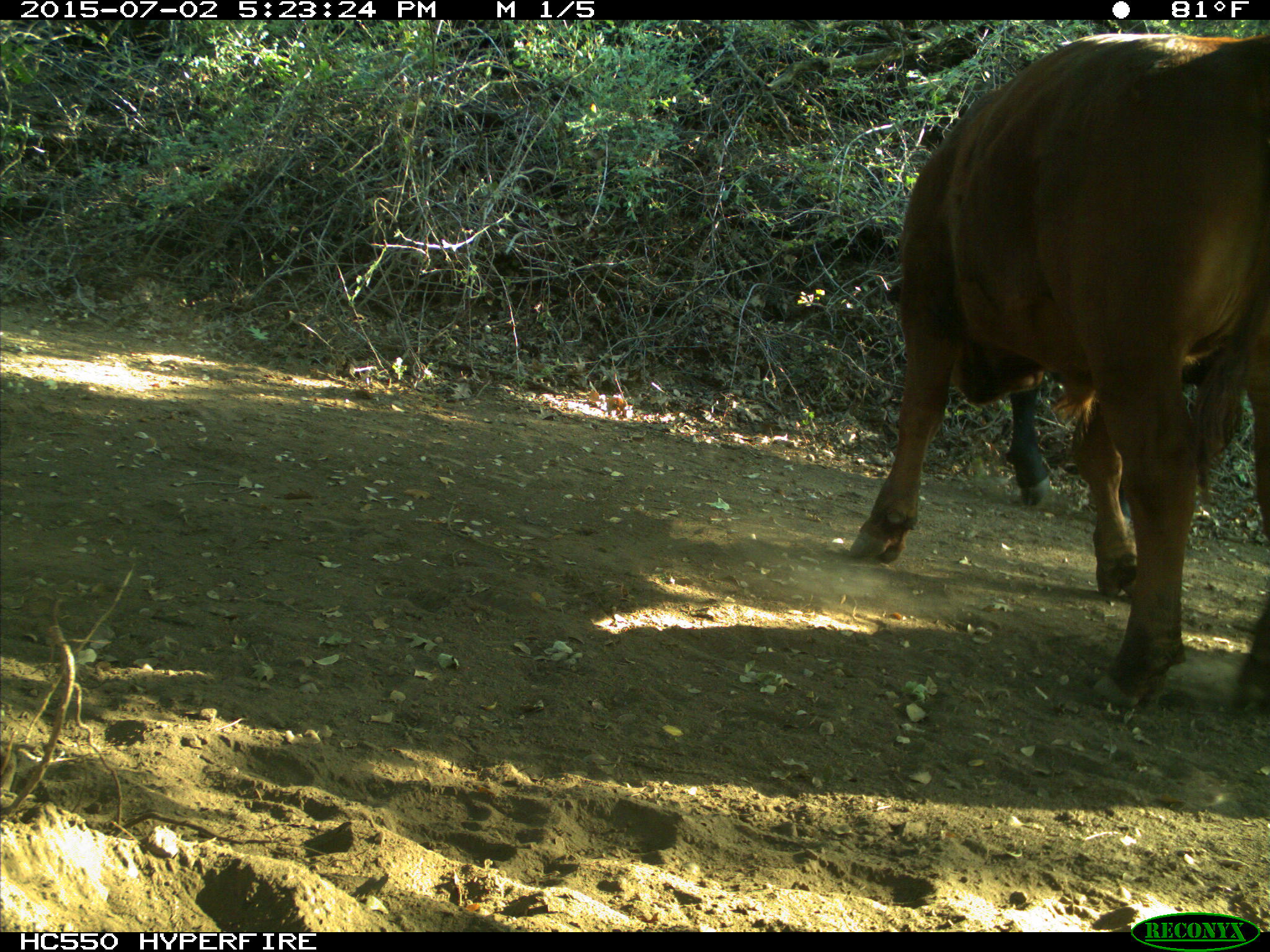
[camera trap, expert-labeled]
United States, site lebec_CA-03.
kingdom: Animalia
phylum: Chordata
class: Mammalia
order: Artiodactyla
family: Bovidae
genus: Bos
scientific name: Bos taurus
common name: domestic cow